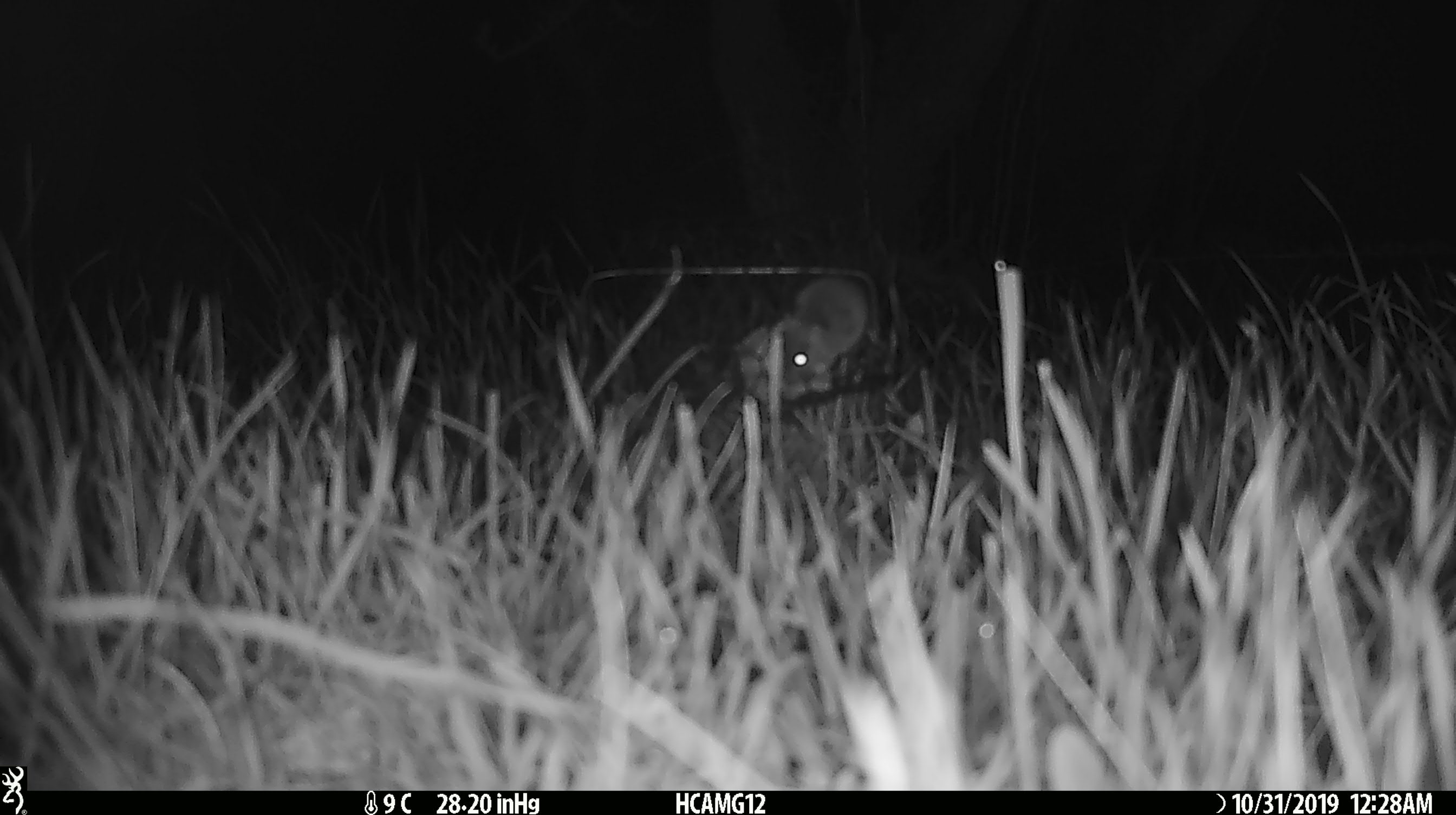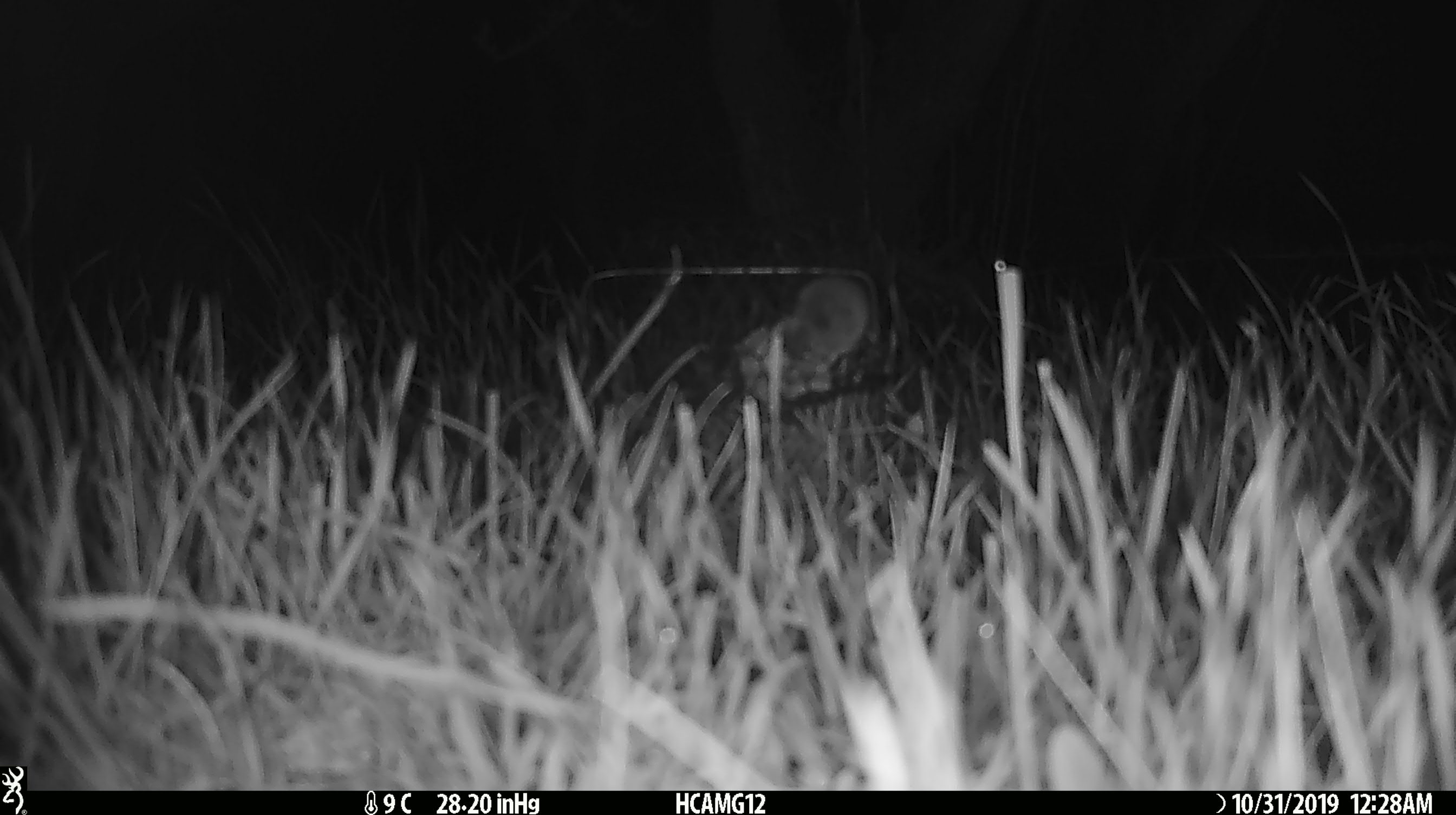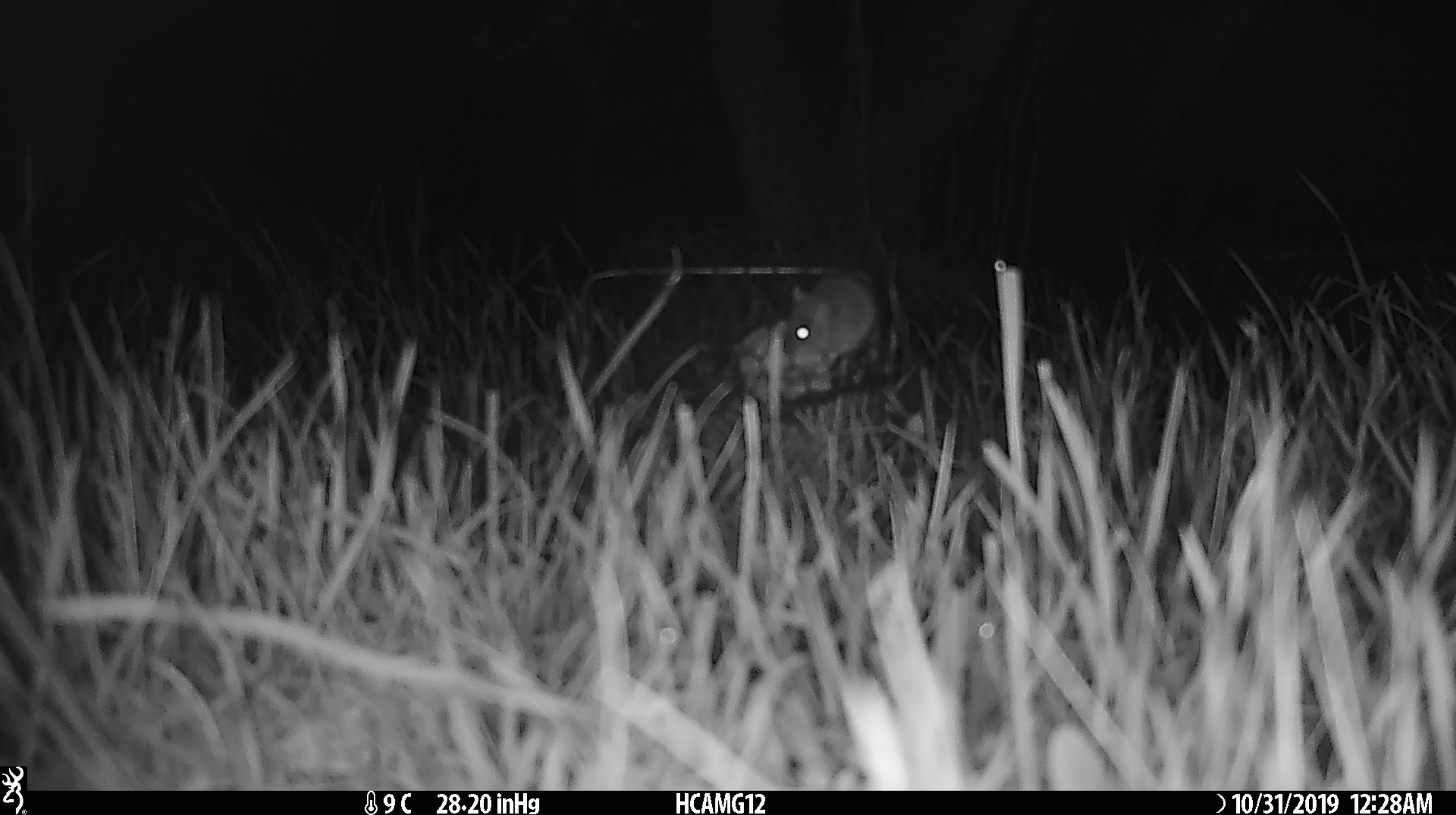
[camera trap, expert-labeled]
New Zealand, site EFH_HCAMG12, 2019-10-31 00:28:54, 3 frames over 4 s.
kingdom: Animalia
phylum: Chordata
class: Mammalia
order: Rodentia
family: Muridae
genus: Mus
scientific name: Mus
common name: mouse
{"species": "mouse (Mus)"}